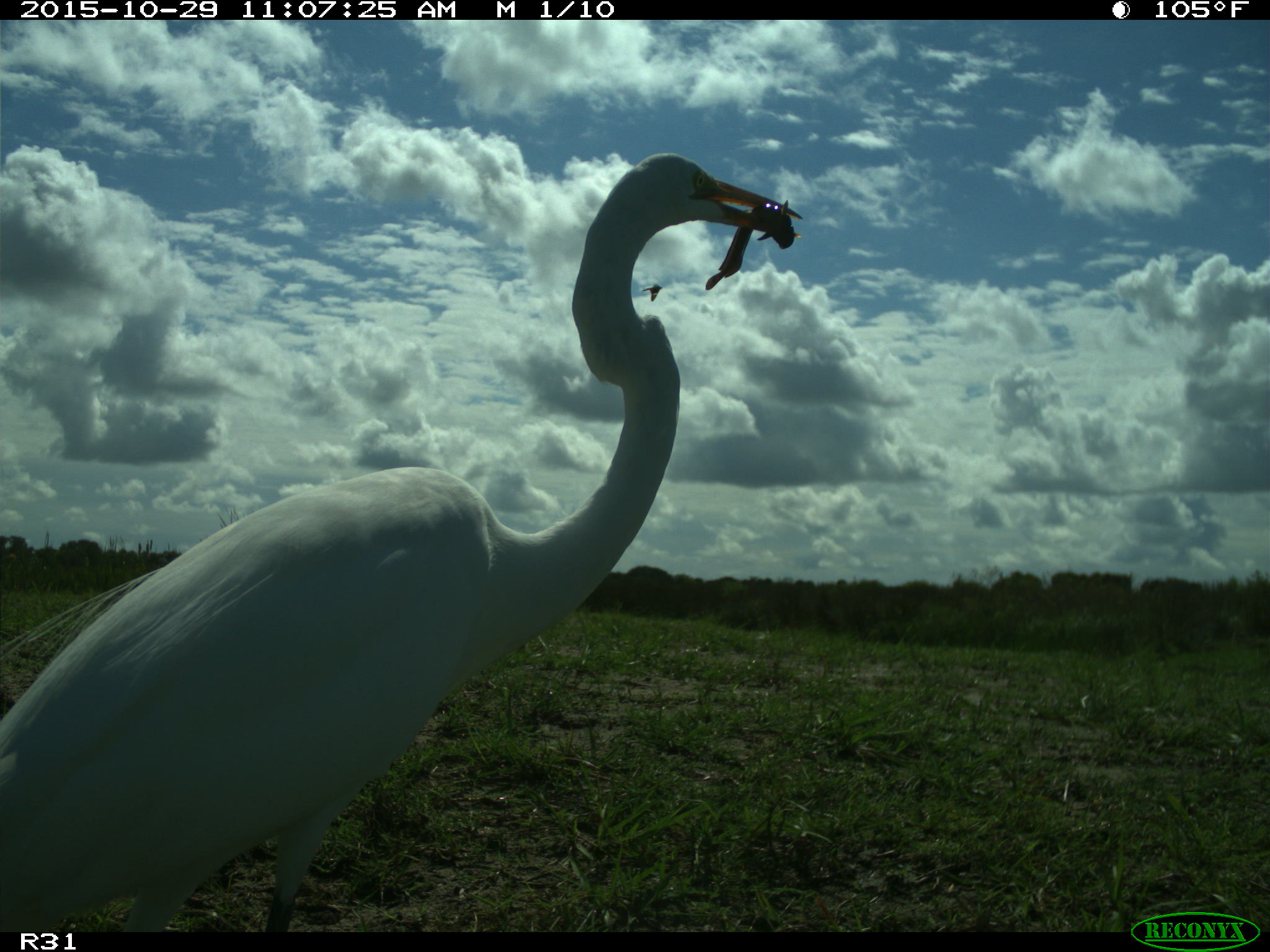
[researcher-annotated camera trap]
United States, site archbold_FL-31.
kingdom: Animalia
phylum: Chordata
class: Aves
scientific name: Aves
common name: birds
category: unidentified bird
Unidentified bird (birds) (Aves).